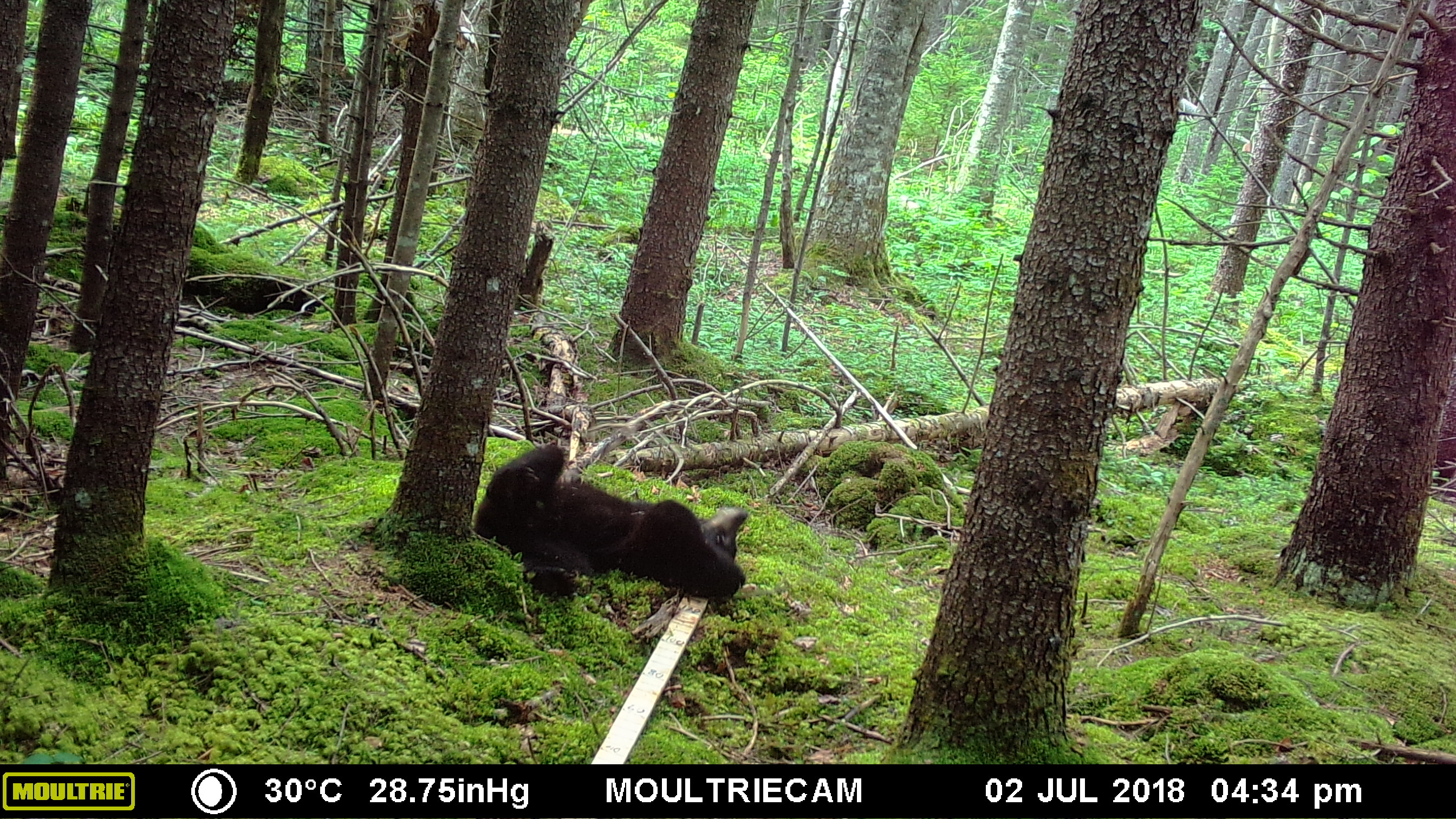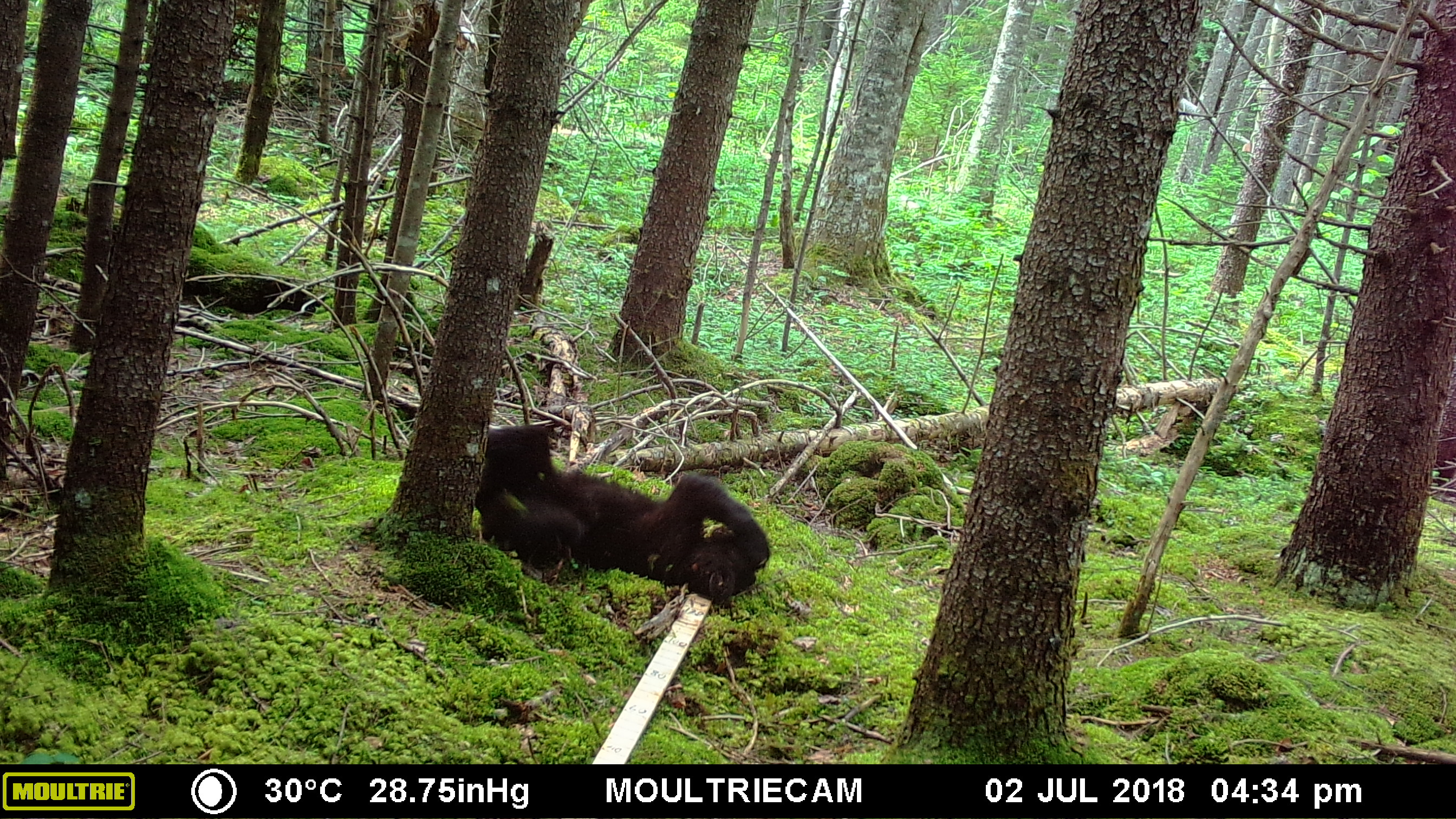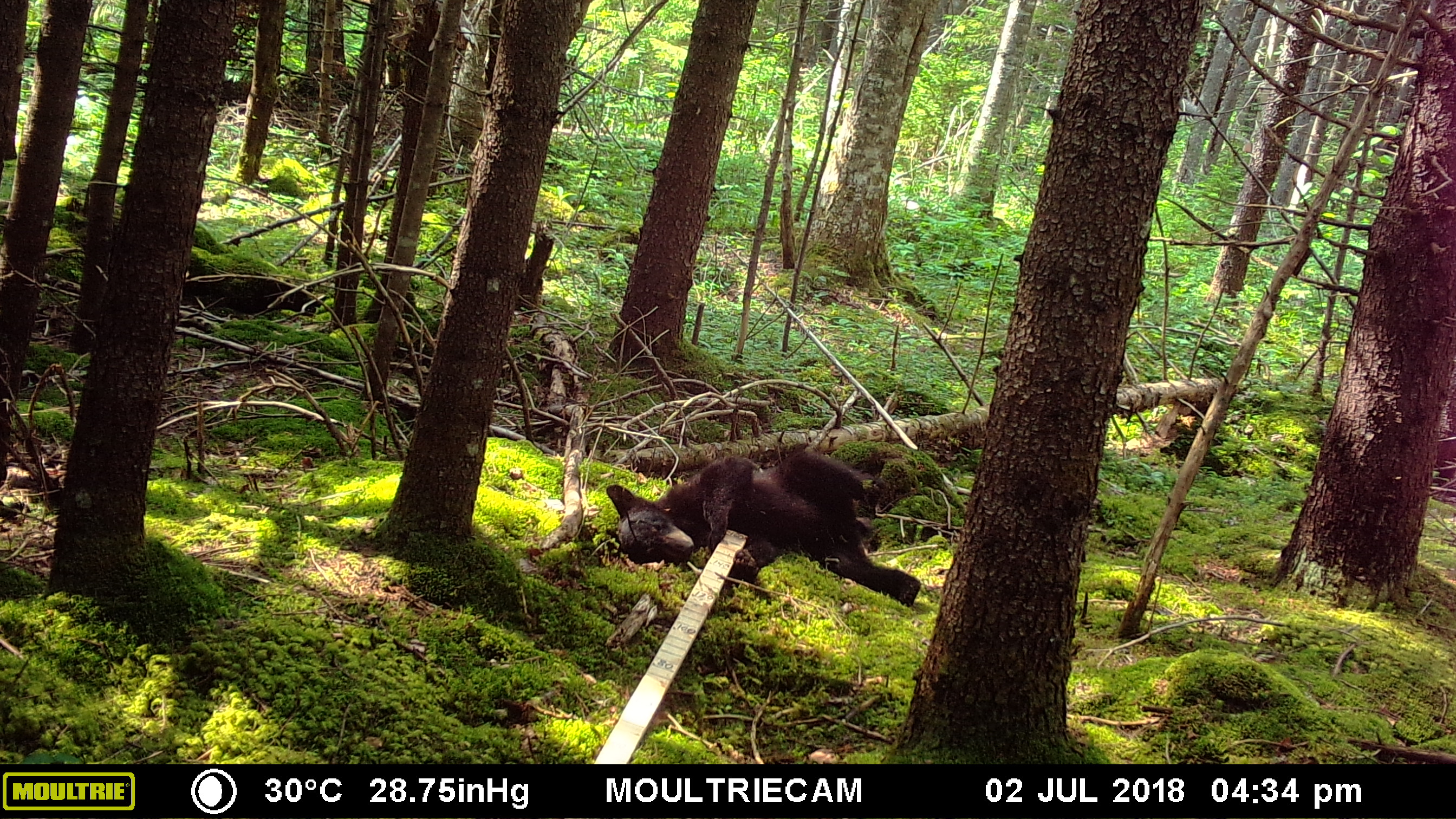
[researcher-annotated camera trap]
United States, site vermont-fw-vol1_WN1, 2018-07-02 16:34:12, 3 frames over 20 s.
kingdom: Animalia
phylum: Chordata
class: Mammalia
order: Carnivora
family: Ursidae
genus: Ursus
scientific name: Ursus americanus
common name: black bear